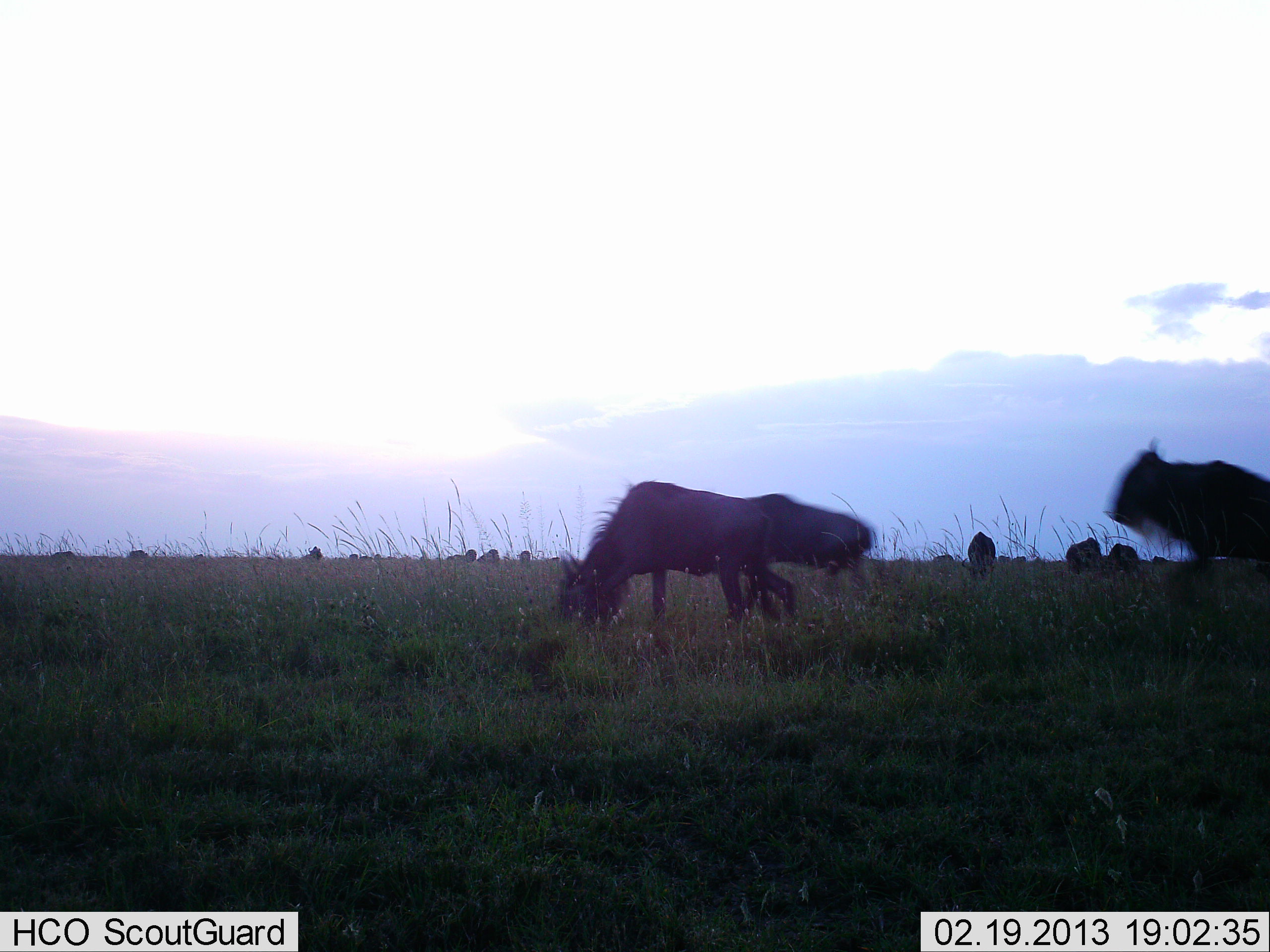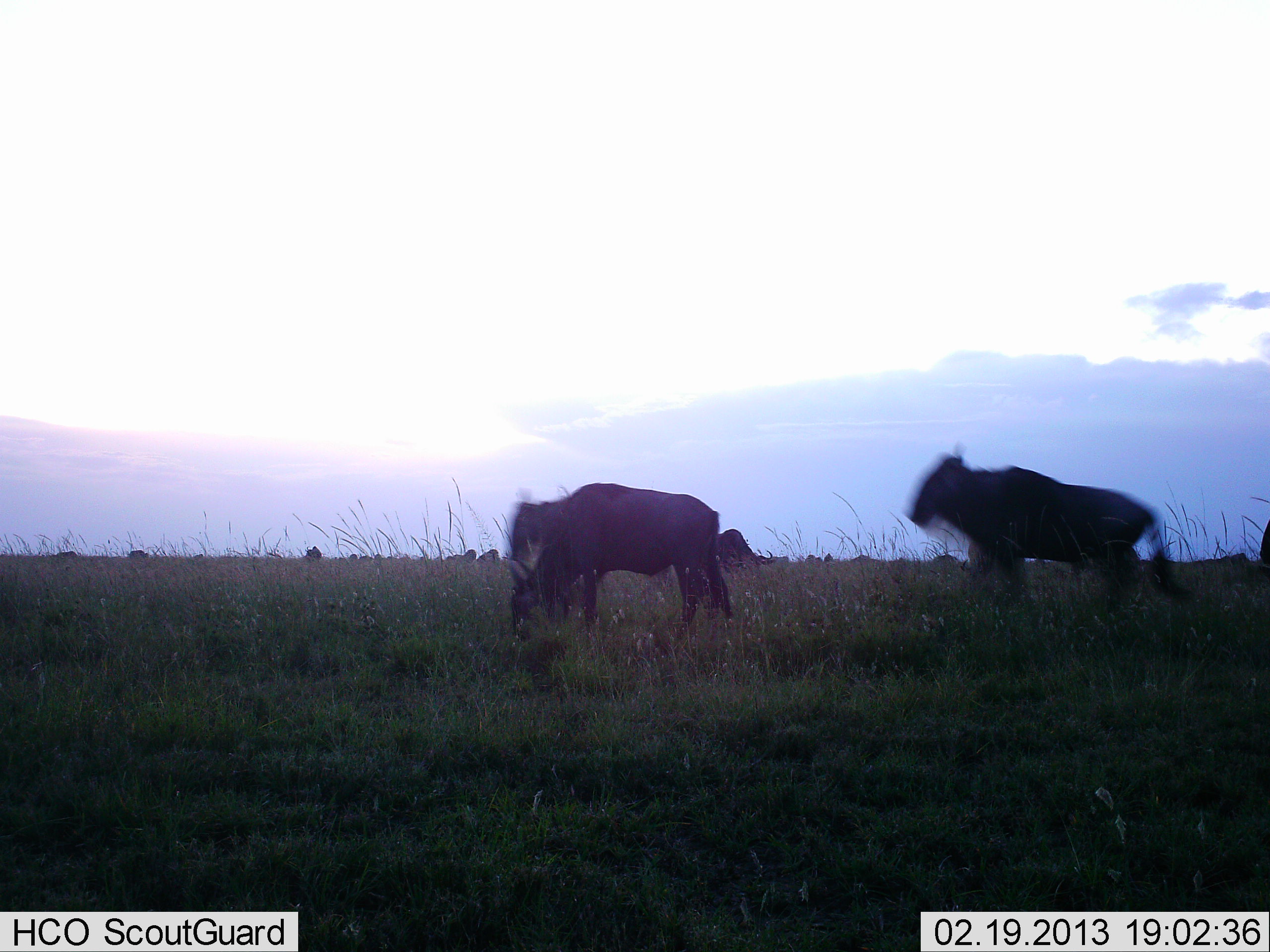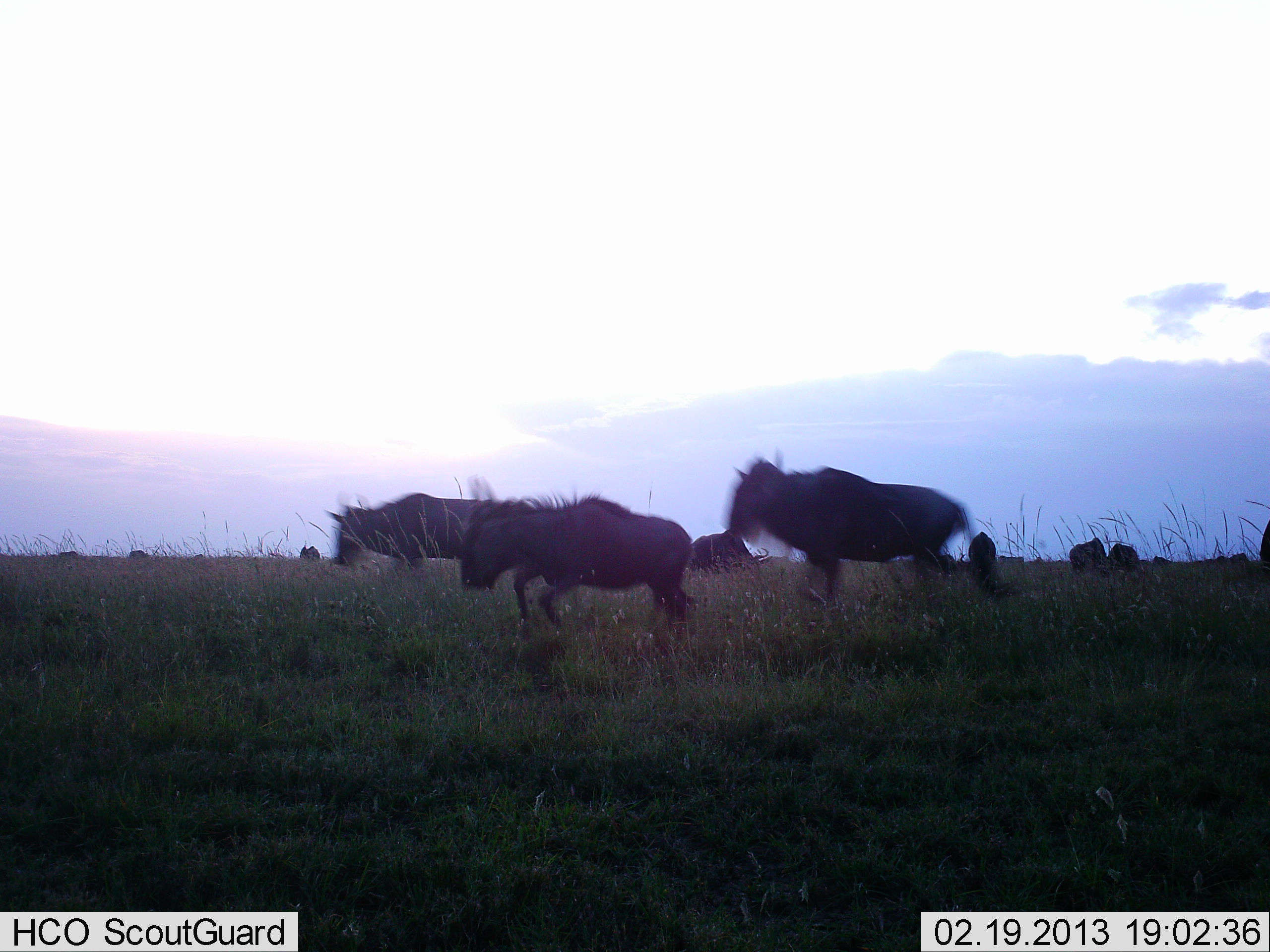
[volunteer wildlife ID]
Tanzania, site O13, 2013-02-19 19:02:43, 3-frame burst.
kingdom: Animalia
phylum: Chordata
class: Mammalia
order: Artiodactyla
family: Bovidae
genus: Connochaetes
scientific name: Connochaetes taurinus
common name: blue wildebeest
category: wildebeest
Wildebeest (blue wildebeest) (Connochaetes taurinus), count 11-50. Behavior (volunteer vote fractions): standing 53%, resting 0%, moving 94%, interacting 0%. Young present (vote fraction): 0%. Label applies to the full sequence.